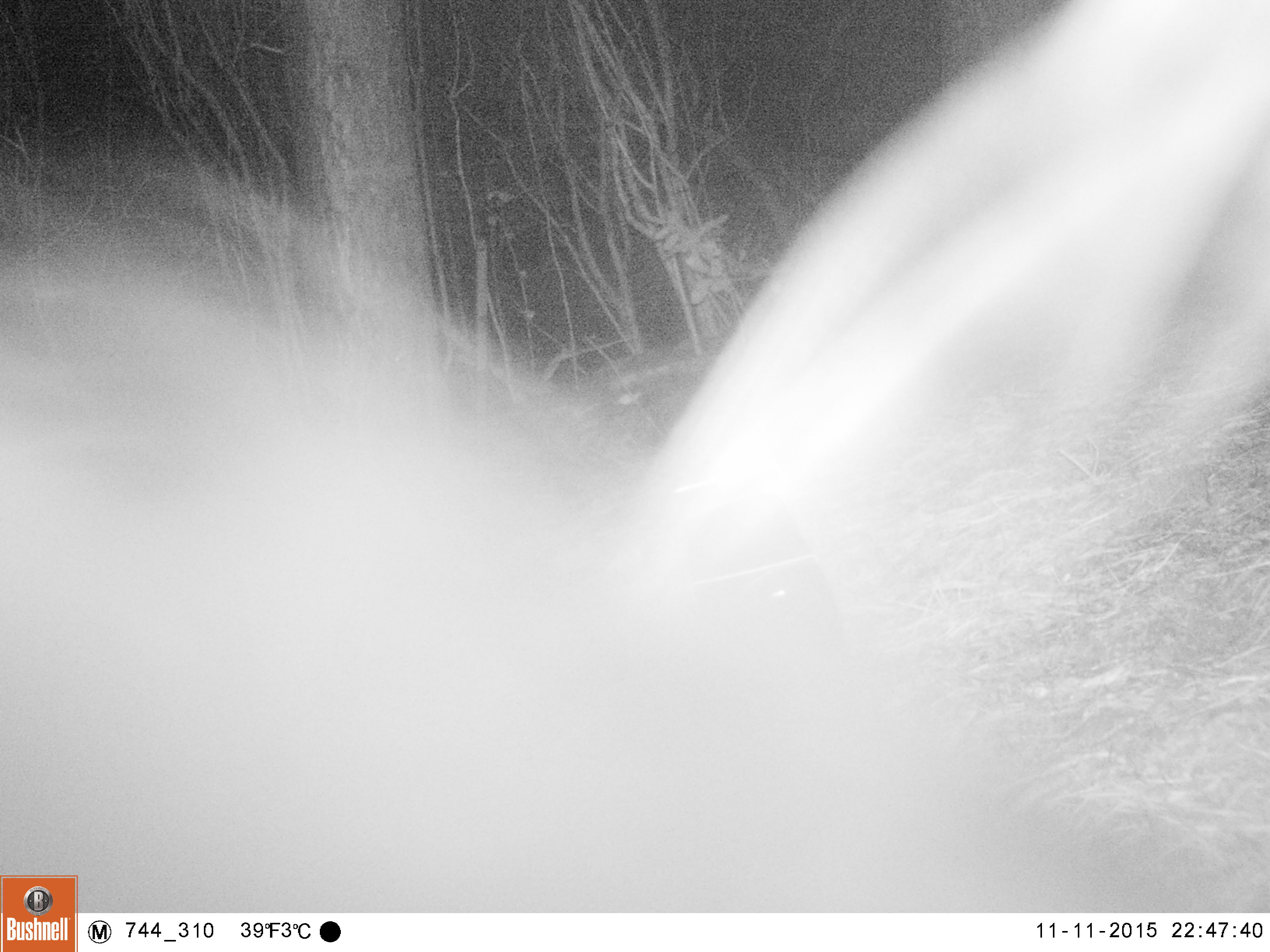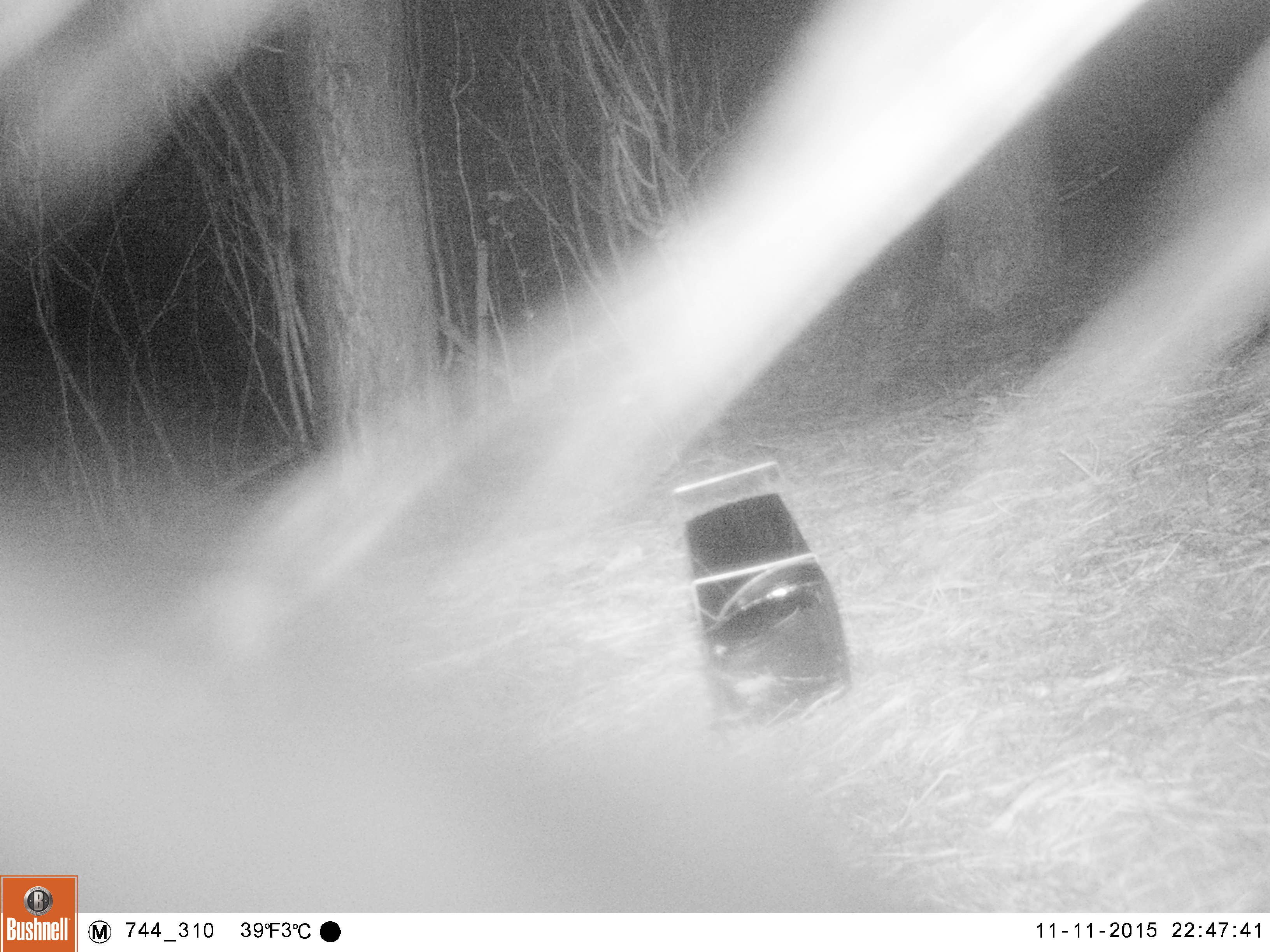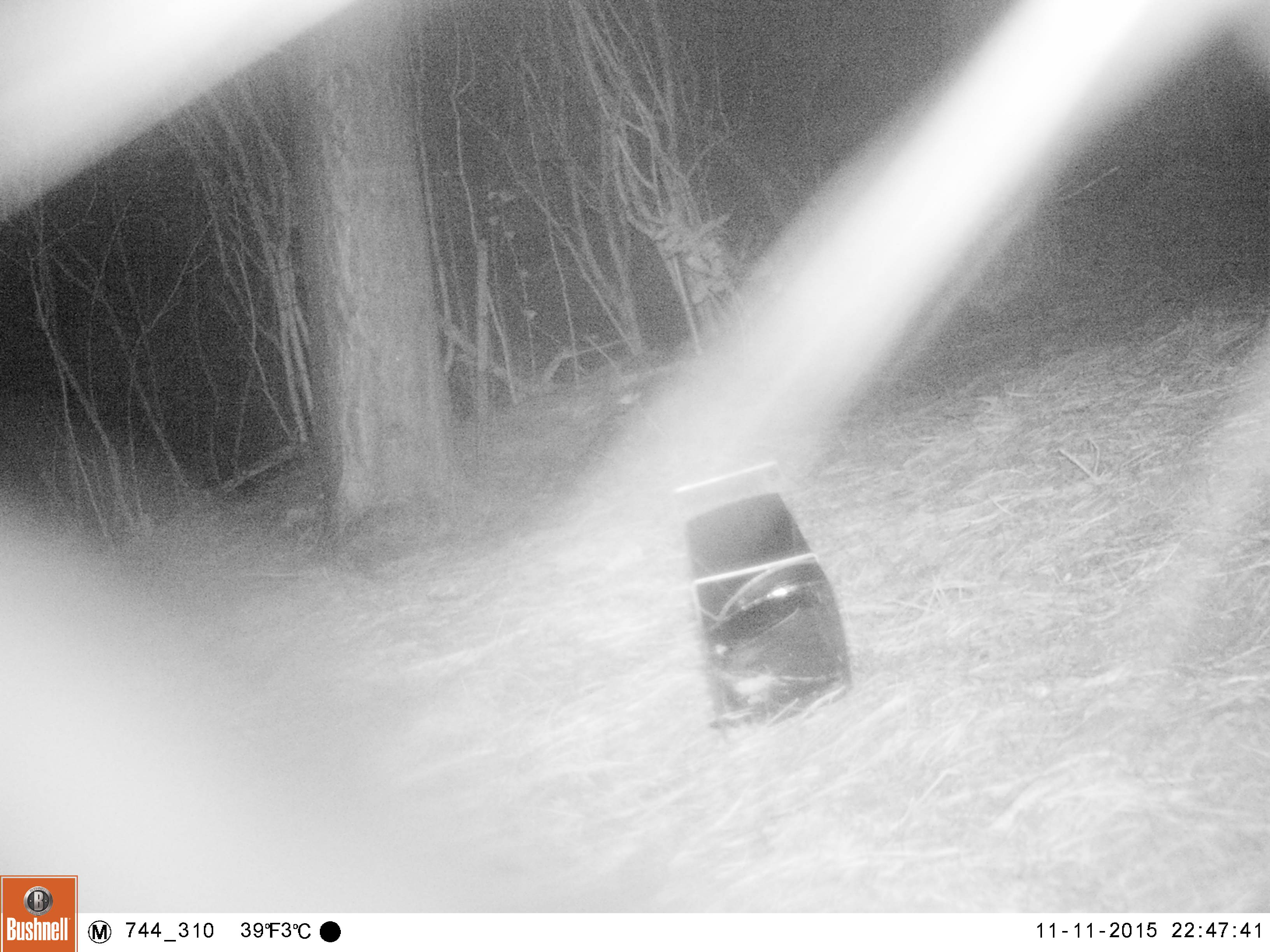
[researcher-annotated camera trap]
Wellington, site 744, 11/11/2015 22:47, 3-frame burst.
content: unidentified animal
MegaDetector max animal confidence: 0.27